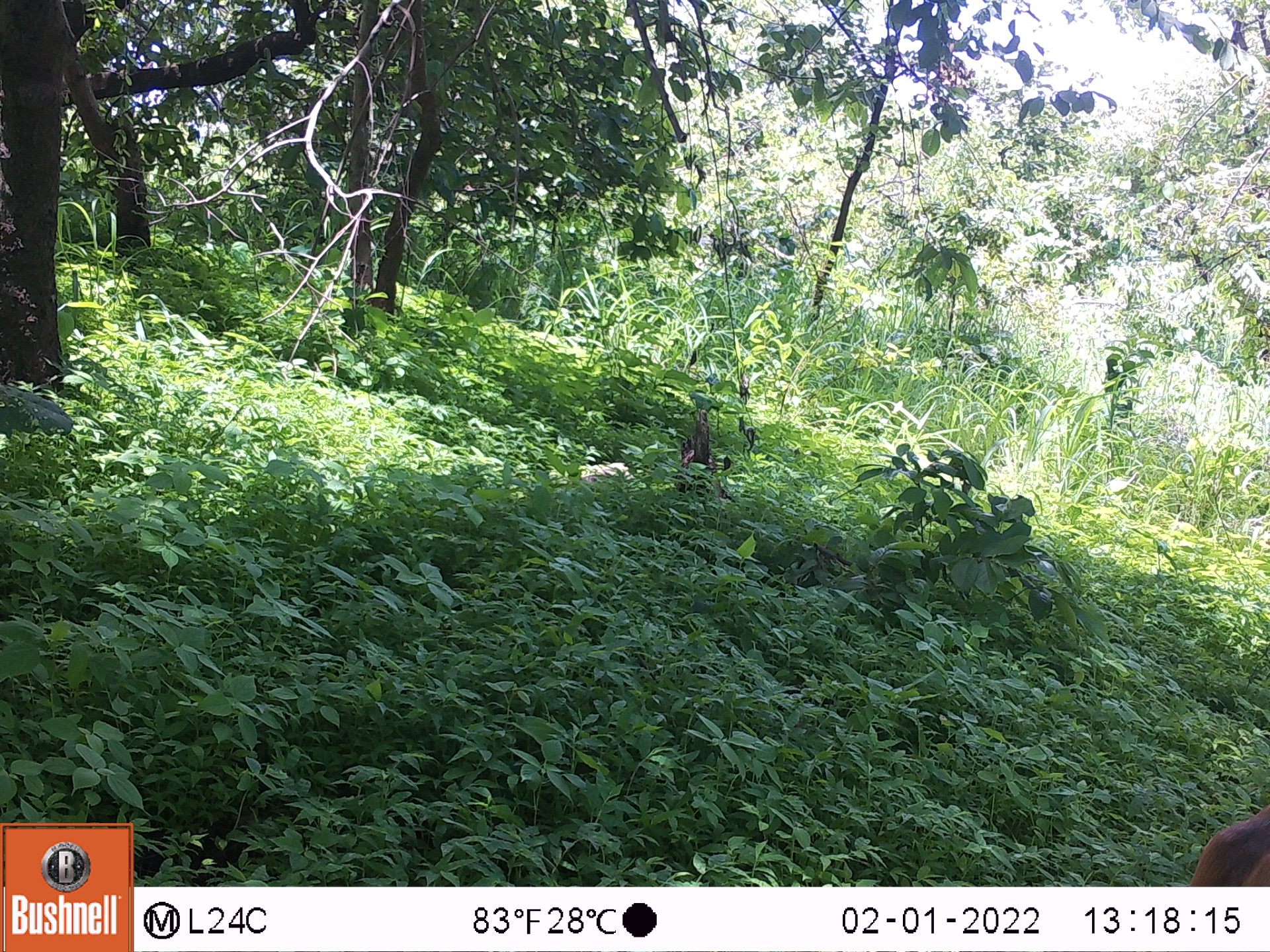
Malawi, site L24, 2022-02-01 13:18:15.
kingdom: Animalia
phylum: Chordata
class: Mammalia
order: Artiodactyla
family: Suidae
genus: Potamochoerus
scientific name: Potamochoerus larvatus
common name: bushpig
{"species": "bushpig (Potamochoerus larvatus)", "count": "1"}